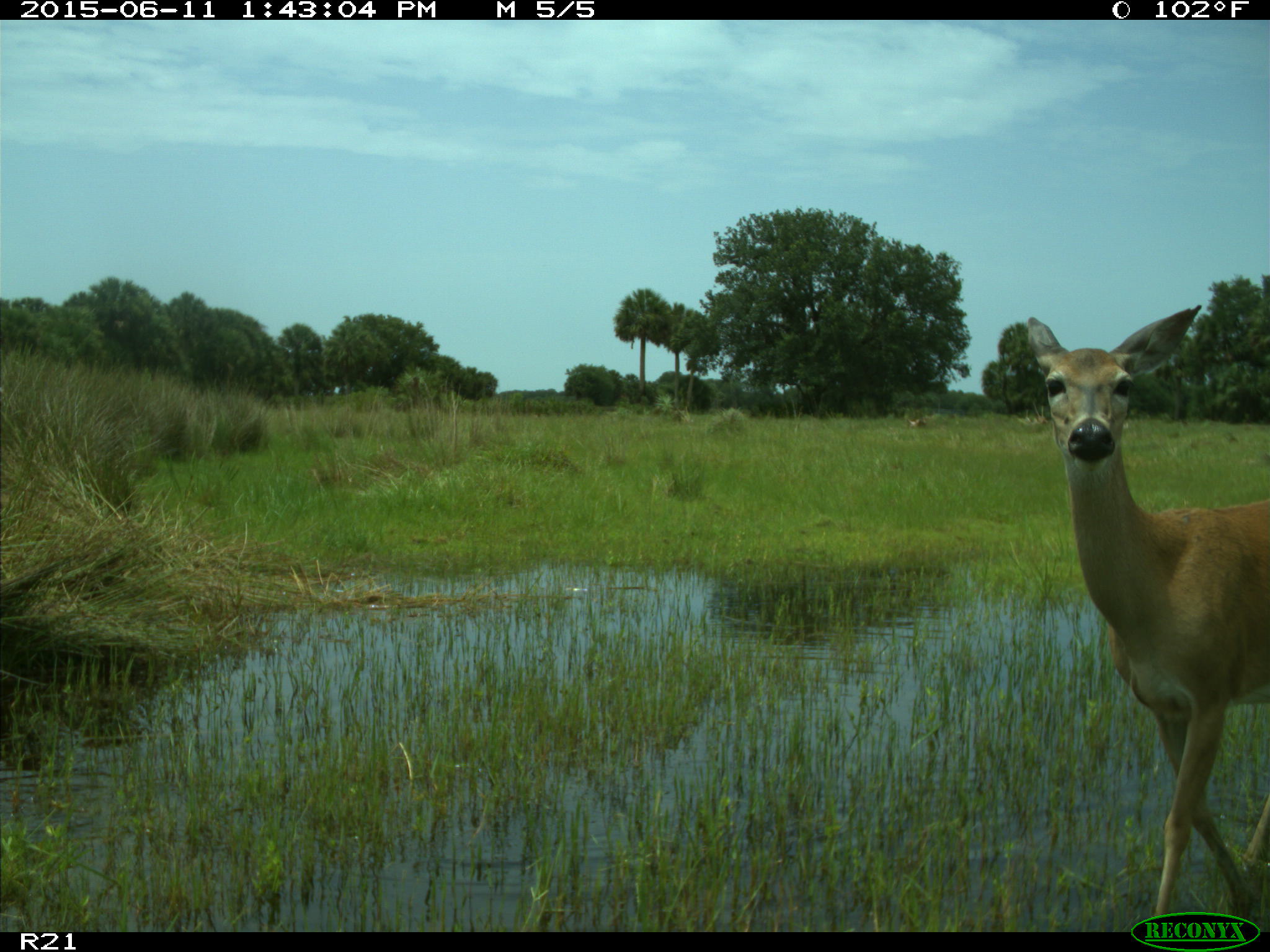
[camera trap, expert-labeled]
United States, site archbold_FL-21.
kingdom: Animalia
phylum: Chordata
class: Mammalia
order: Artiodactyla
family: Cervidae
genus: Odocoileus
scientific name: Odocoileus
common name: deer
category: unidentified deer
Unidentified deer (deer) (Odocoileus).